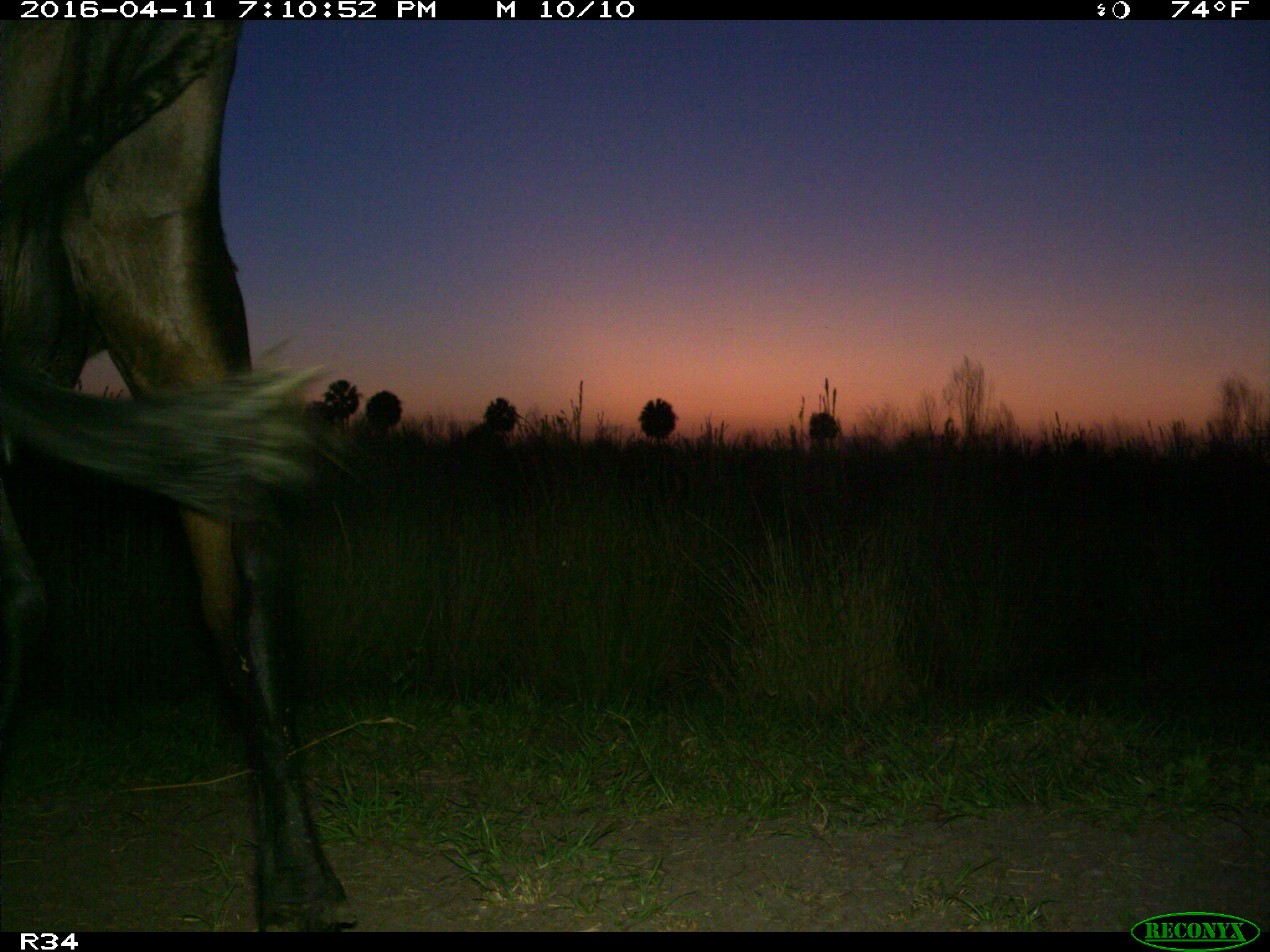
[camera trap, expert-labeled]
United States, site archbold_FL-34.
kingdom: Animalia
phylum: Chordata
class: Mammalia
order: Artiodactyla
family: Bovidae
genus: Bos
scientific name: Bos taurus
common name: domestic cow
Bos taurus (domestic cow).